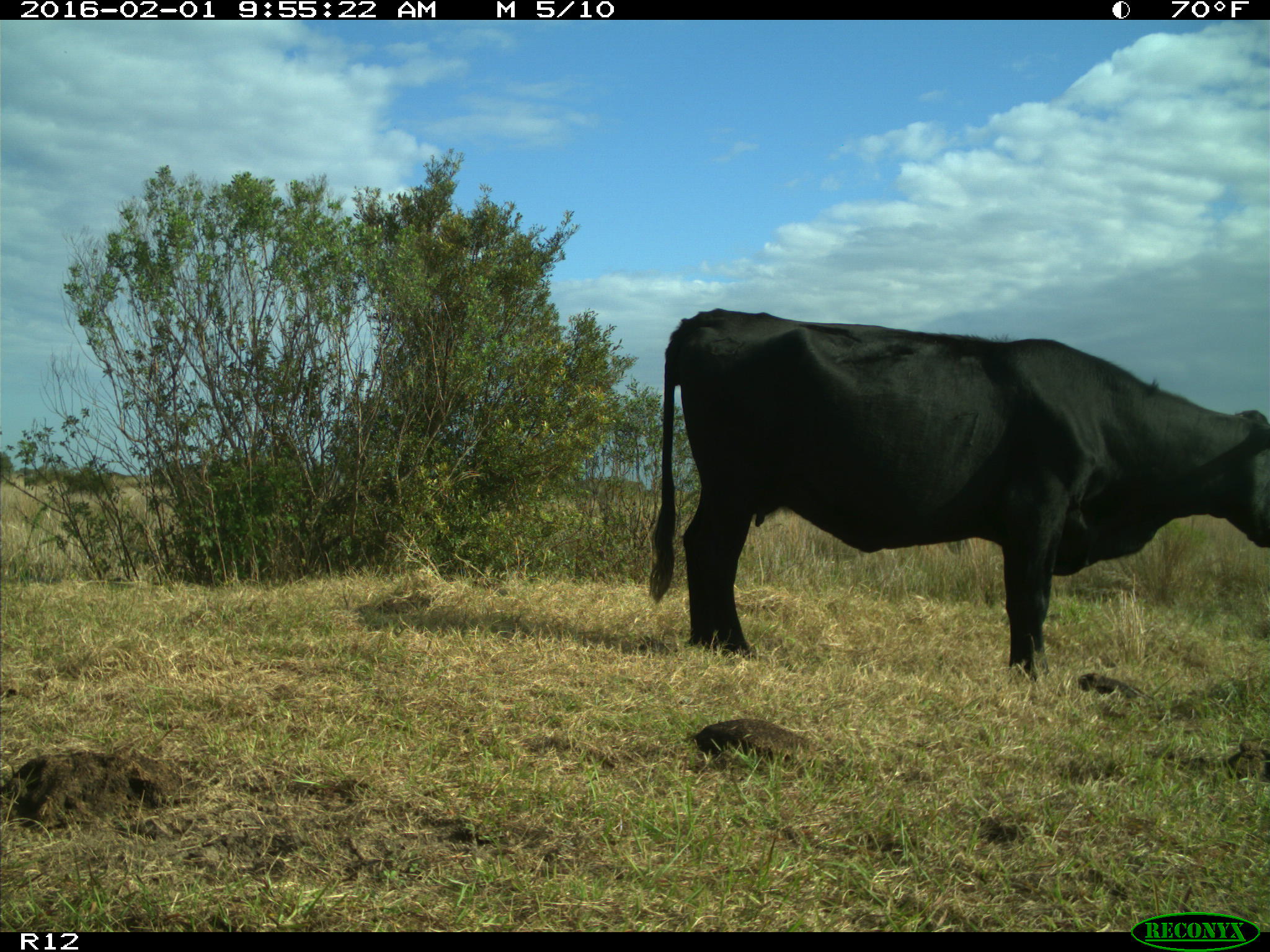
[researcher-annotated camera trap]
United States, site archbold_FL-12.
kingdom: Animalia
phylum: Chordata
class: Mammalia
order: Artiodactyla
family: Bovidae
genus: Bos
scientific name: Bos taurus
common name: domestic cow